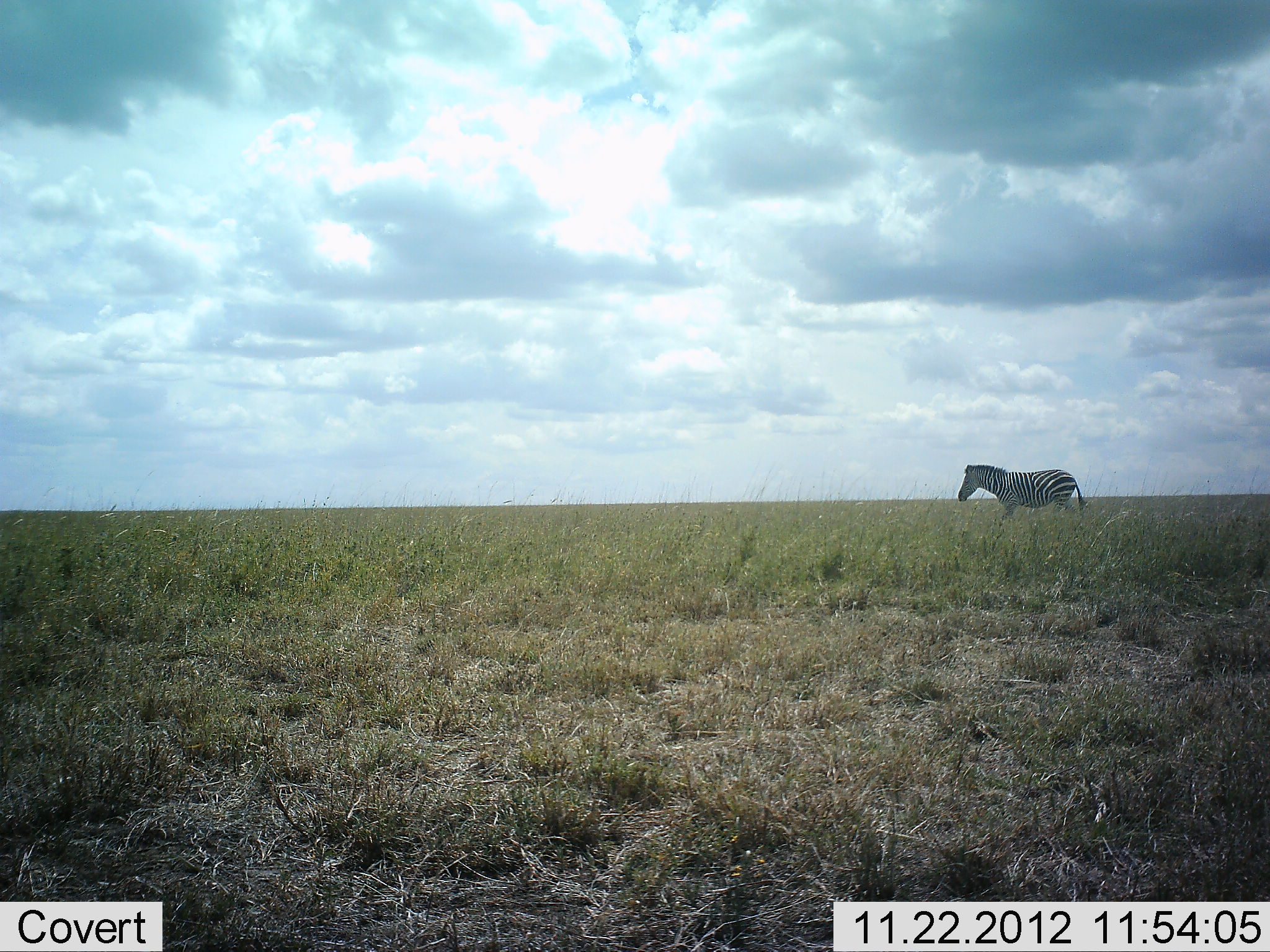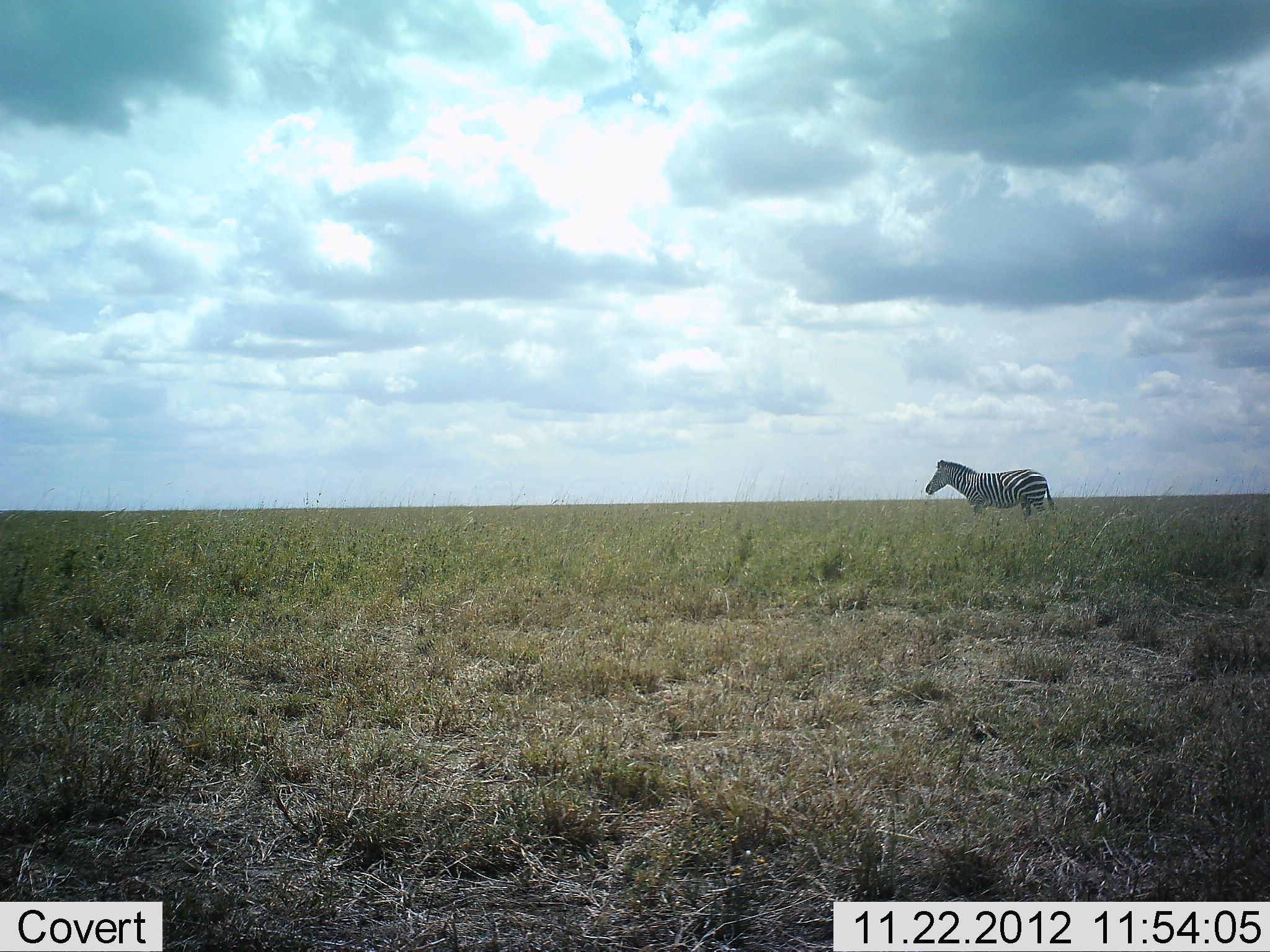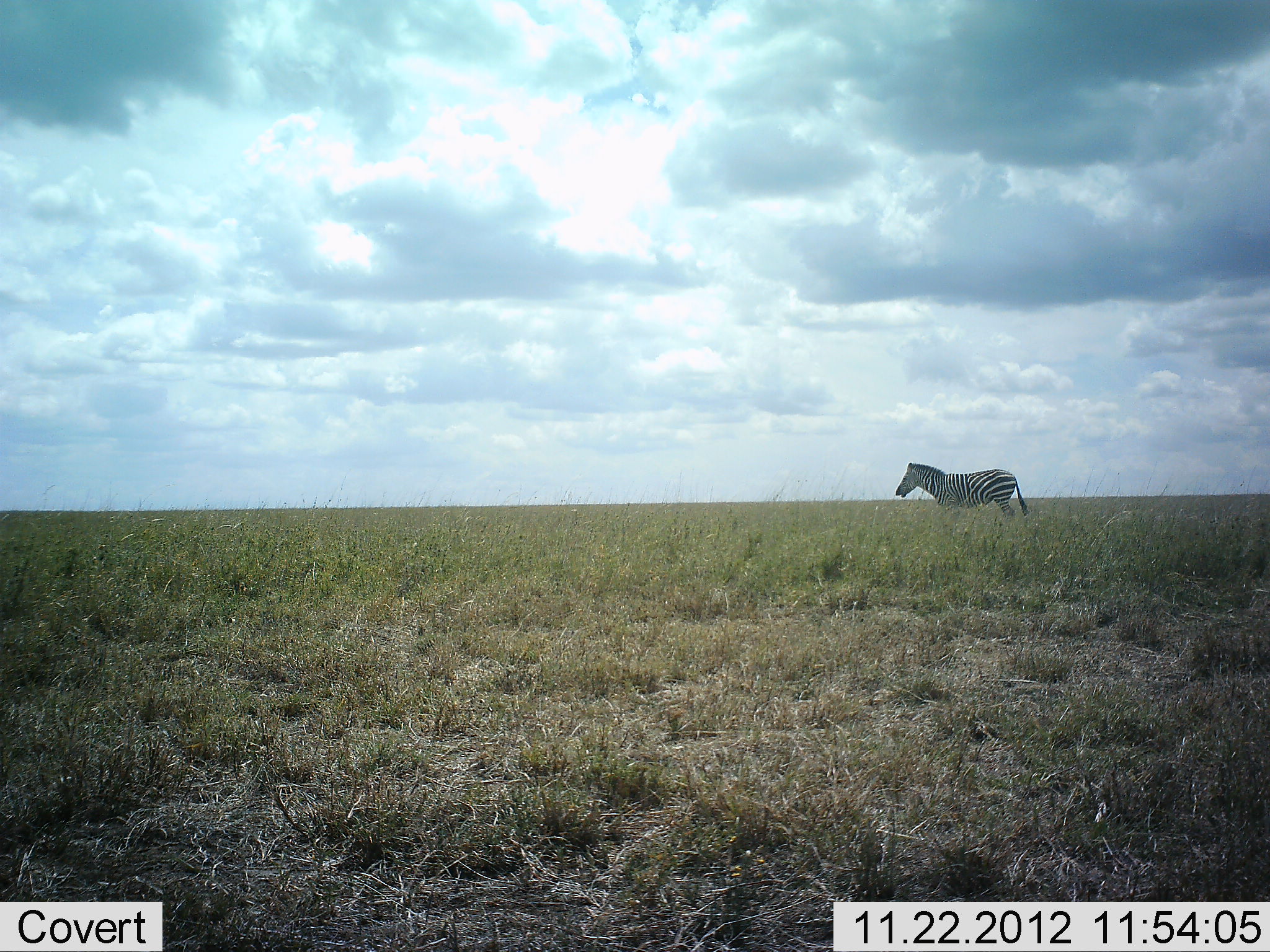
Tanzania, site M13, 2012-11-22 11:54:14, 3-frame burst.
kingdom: Animalia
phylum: Chordata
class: Mammalia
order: Perissodactyla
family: Equidae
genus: Equus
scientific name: Equus quagga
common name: plains zebra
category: zebra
Zebra (plains zebra) (Equus quagga), count 1. Behavior (volunteer vote fractions): standing 16%, resting 0%, moving 88%, interacting 4%. Young present (vote fraction): 0%. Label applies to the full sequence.